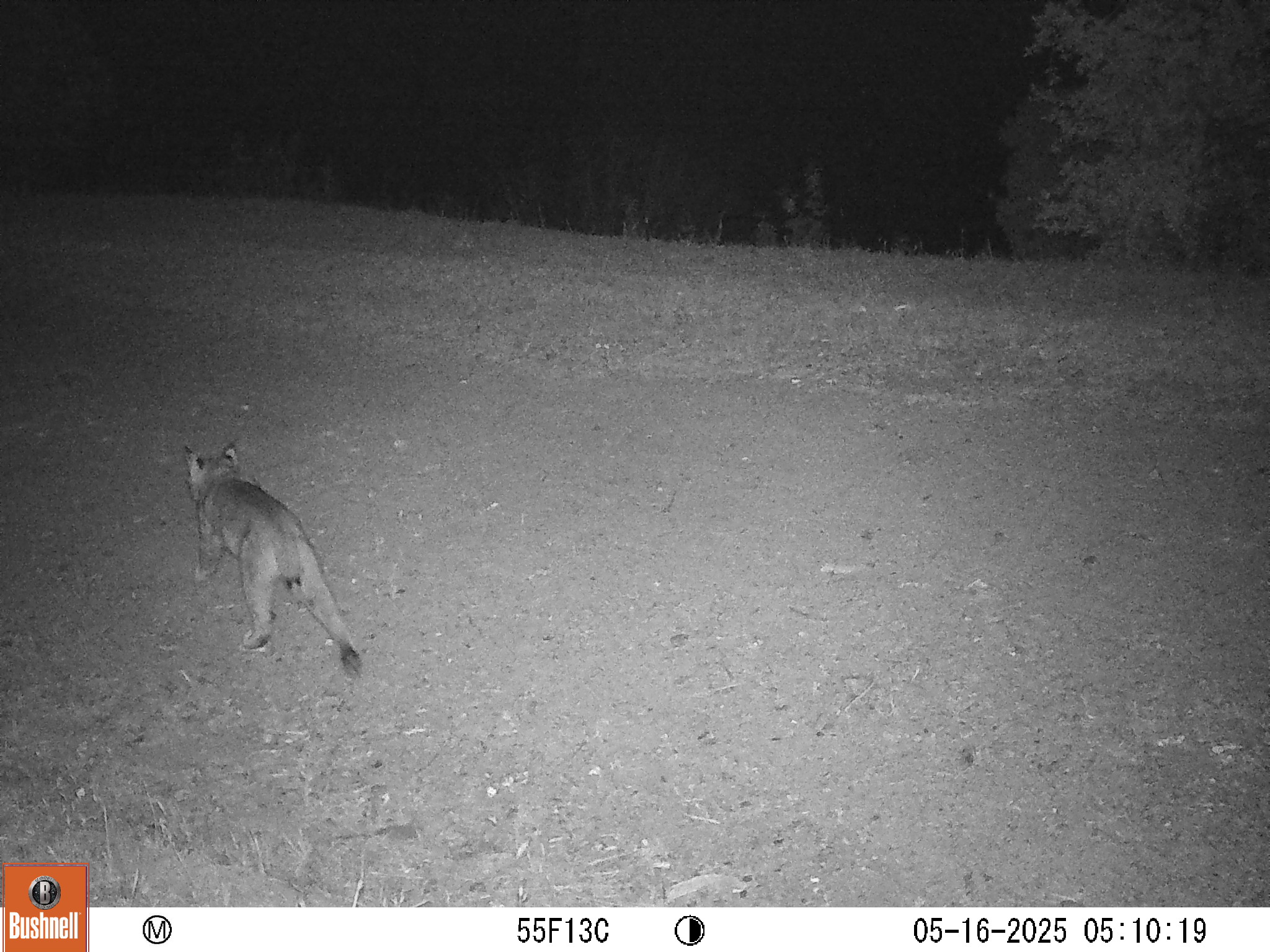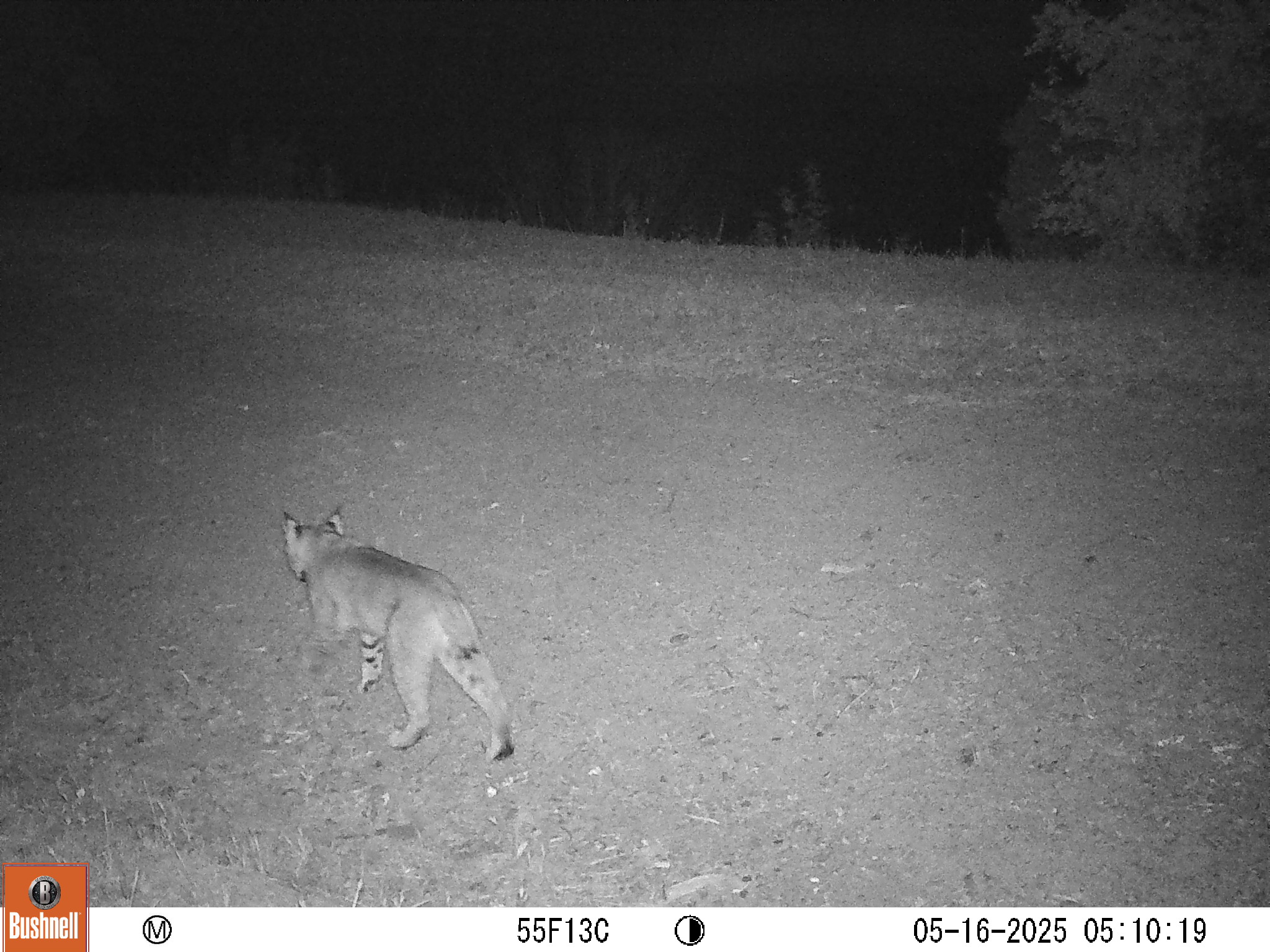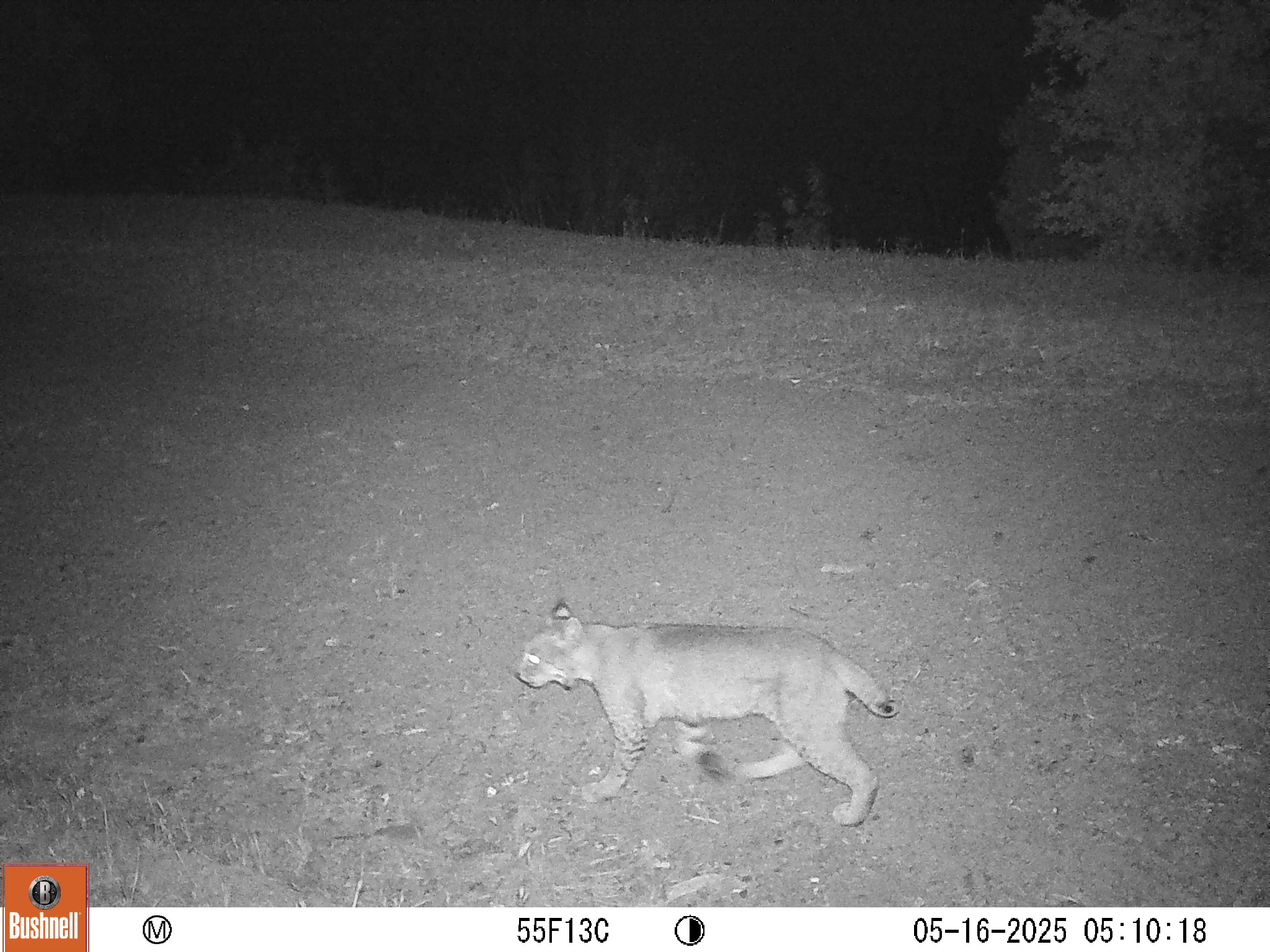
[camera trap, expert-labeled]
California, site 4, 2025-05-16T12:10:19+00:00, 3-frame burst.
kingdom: Animalia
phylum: Chordata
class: Mammalia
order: Carnivora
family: Felidae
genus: Lynx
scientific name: Lynx rufus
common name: bobcat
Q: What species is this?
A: Bobcat (Lynx rufus).